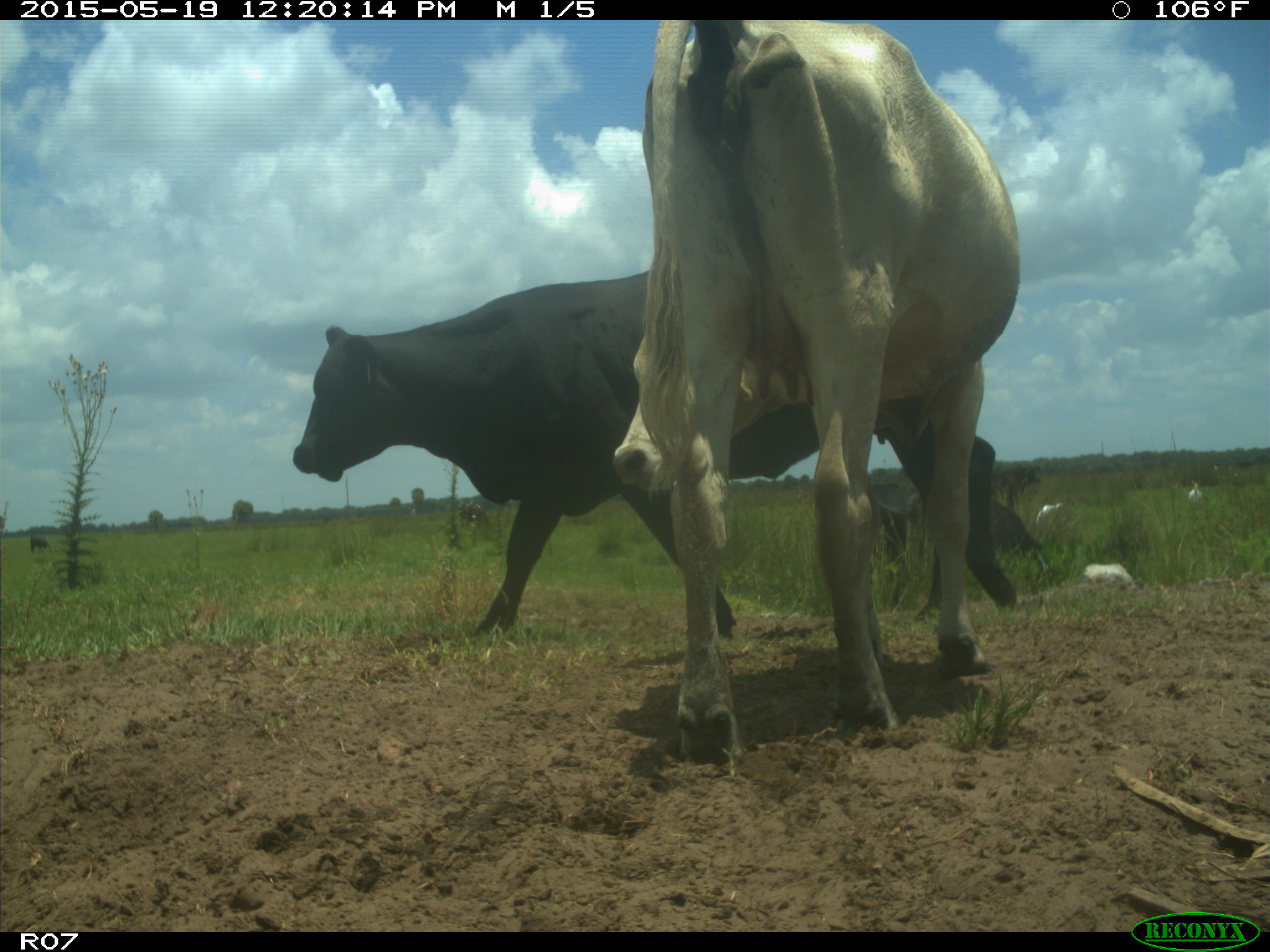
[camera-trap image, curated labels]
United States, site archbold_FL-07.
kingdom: Animalia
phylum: Chordata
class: Mammalia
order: Artiodactyla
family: Bovidae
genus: Bos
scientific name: Bos taurus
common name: domestic cow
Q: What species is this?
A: Bos taurus (domestic cow).